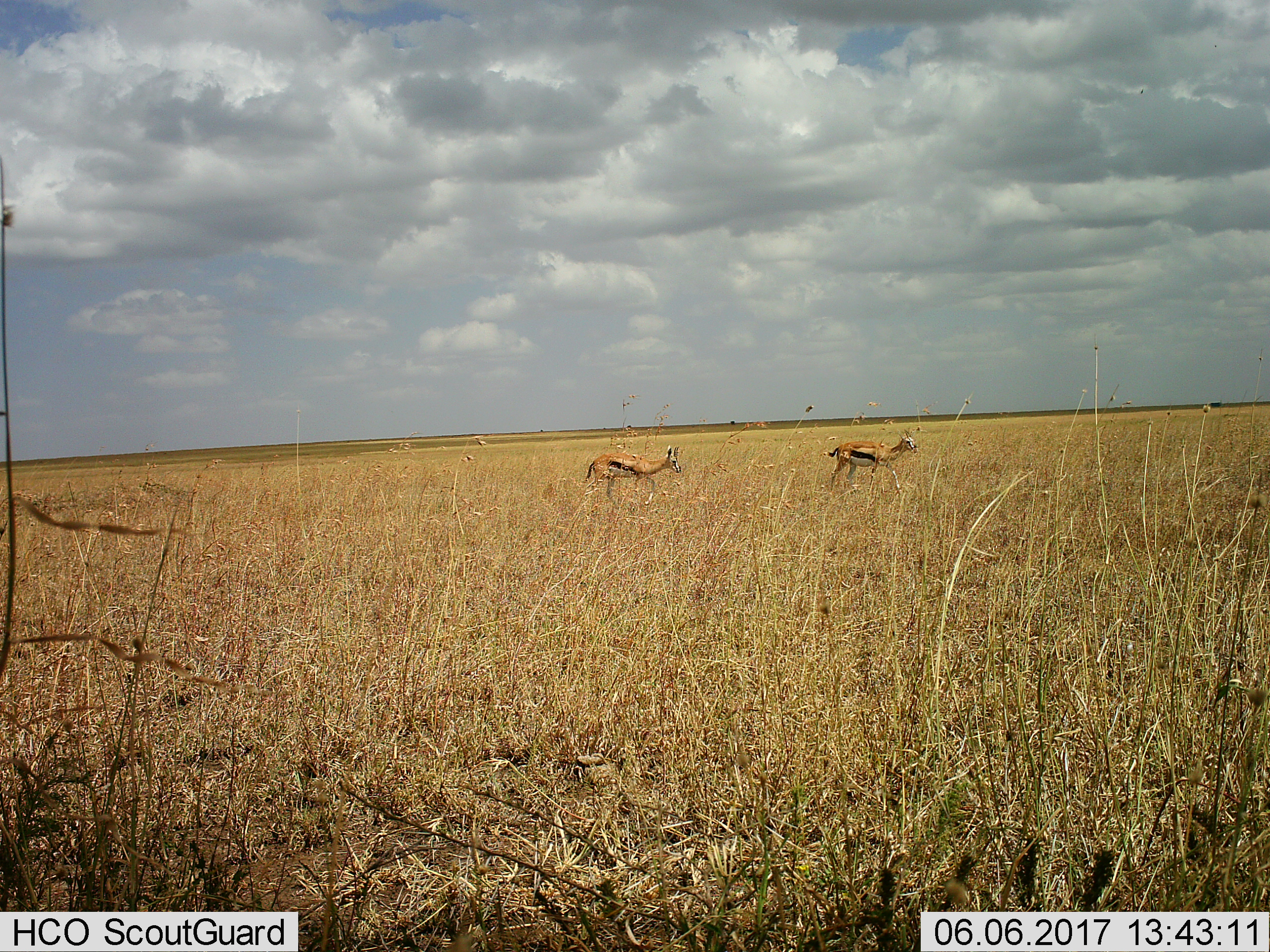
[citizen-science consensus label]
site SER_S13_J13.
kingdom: Animalia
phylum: Chordata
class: Mammalia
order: Artiodactyla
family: Bovidae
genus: Eudorcas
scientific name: Eudorcas thomsonii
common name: thomson's gazelle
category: gazellethomsons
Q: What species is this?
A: Gazellethomsons (thomson's gazelle) (Eudorcas thomsonii).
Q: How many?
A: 2.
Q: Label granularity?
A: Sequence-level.